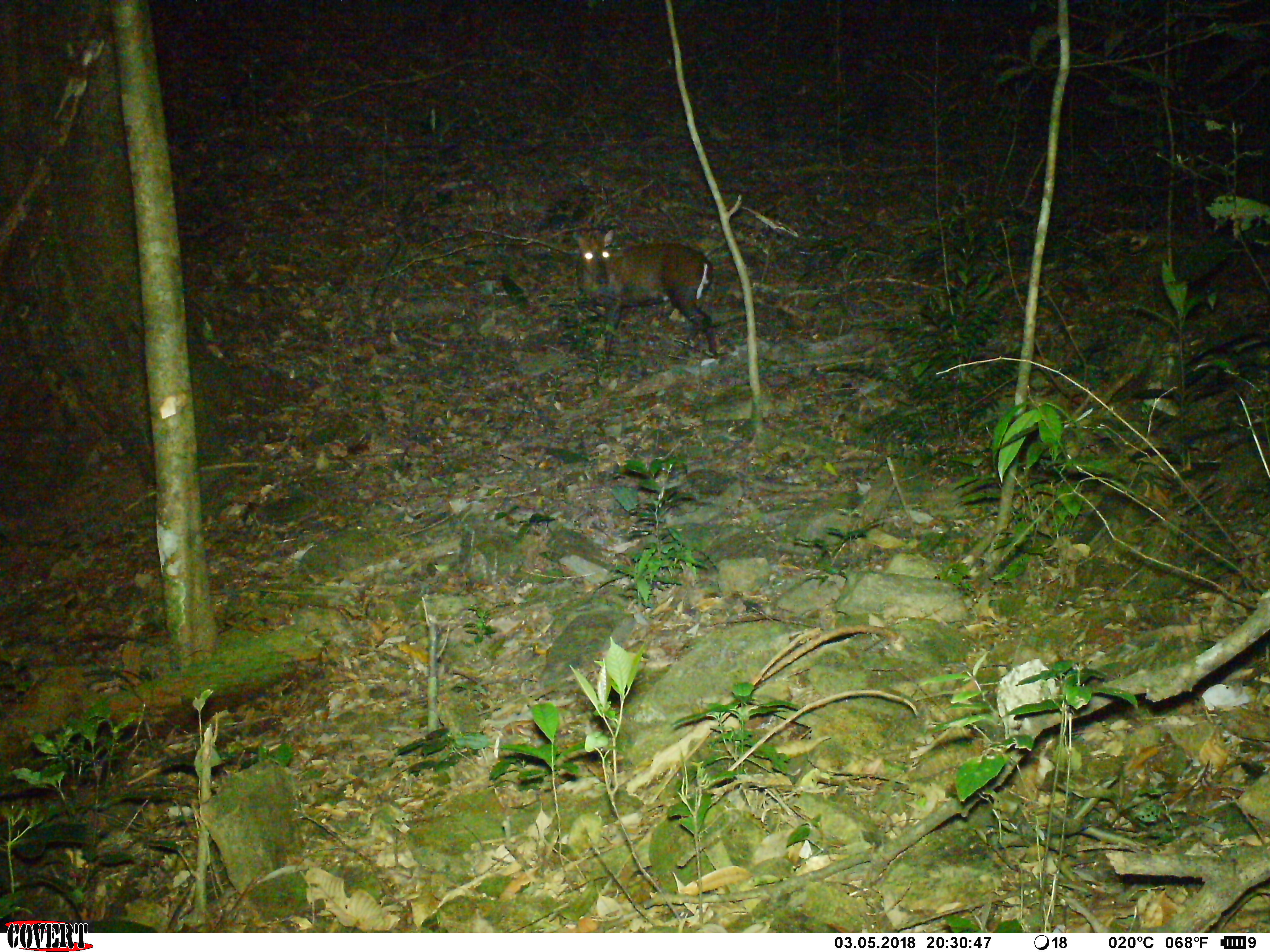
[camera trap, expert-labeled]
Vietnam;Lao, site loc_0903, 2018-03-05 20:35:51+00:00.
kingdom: Animalia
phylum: Chordata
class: Mammalia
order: Artiodactyla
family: Cervidae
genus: Muntiacus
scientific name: Muntiacus rooseveltorum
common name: roosevelt's muntjac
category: roosevelts muntjac group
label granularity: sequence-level